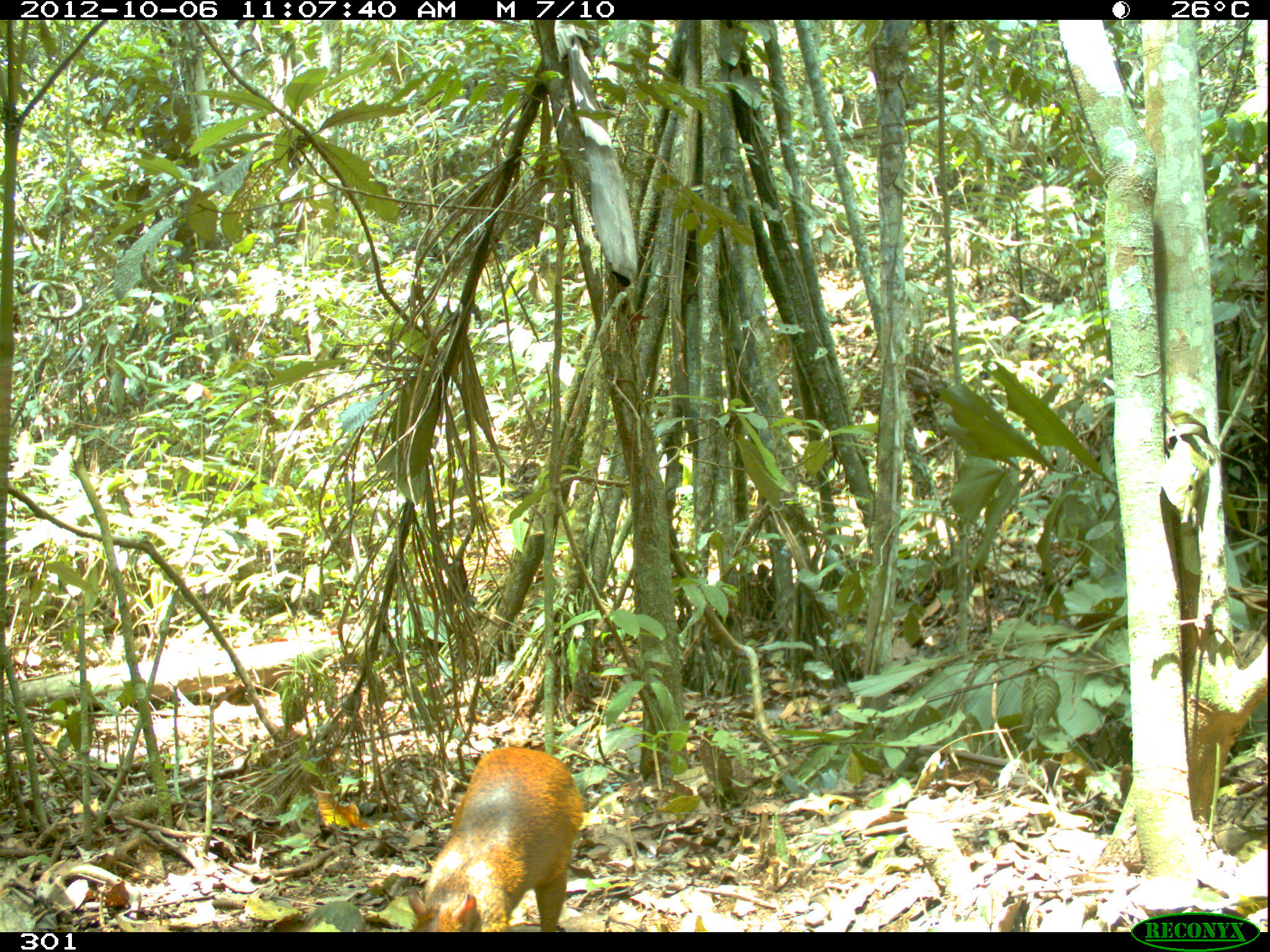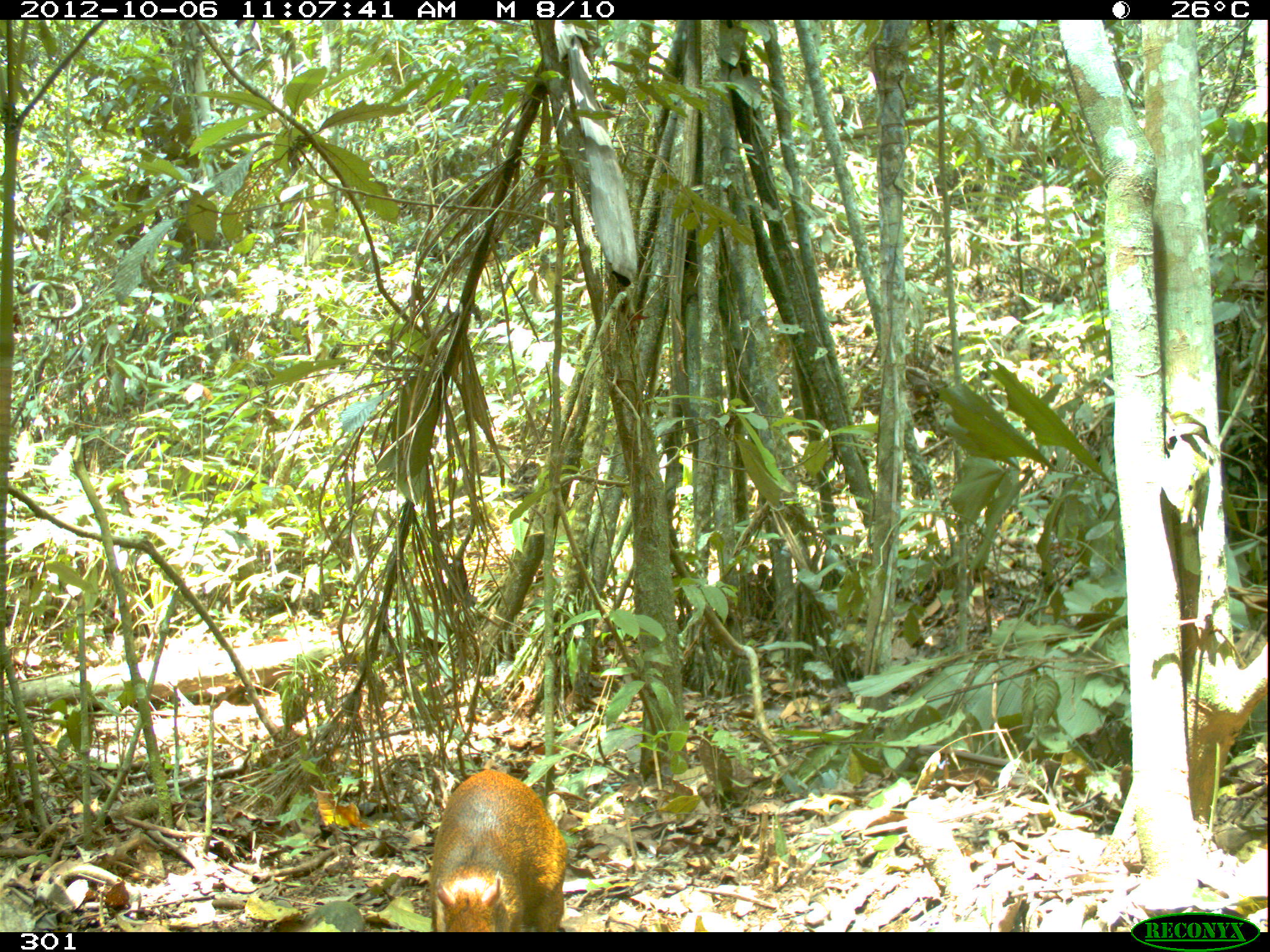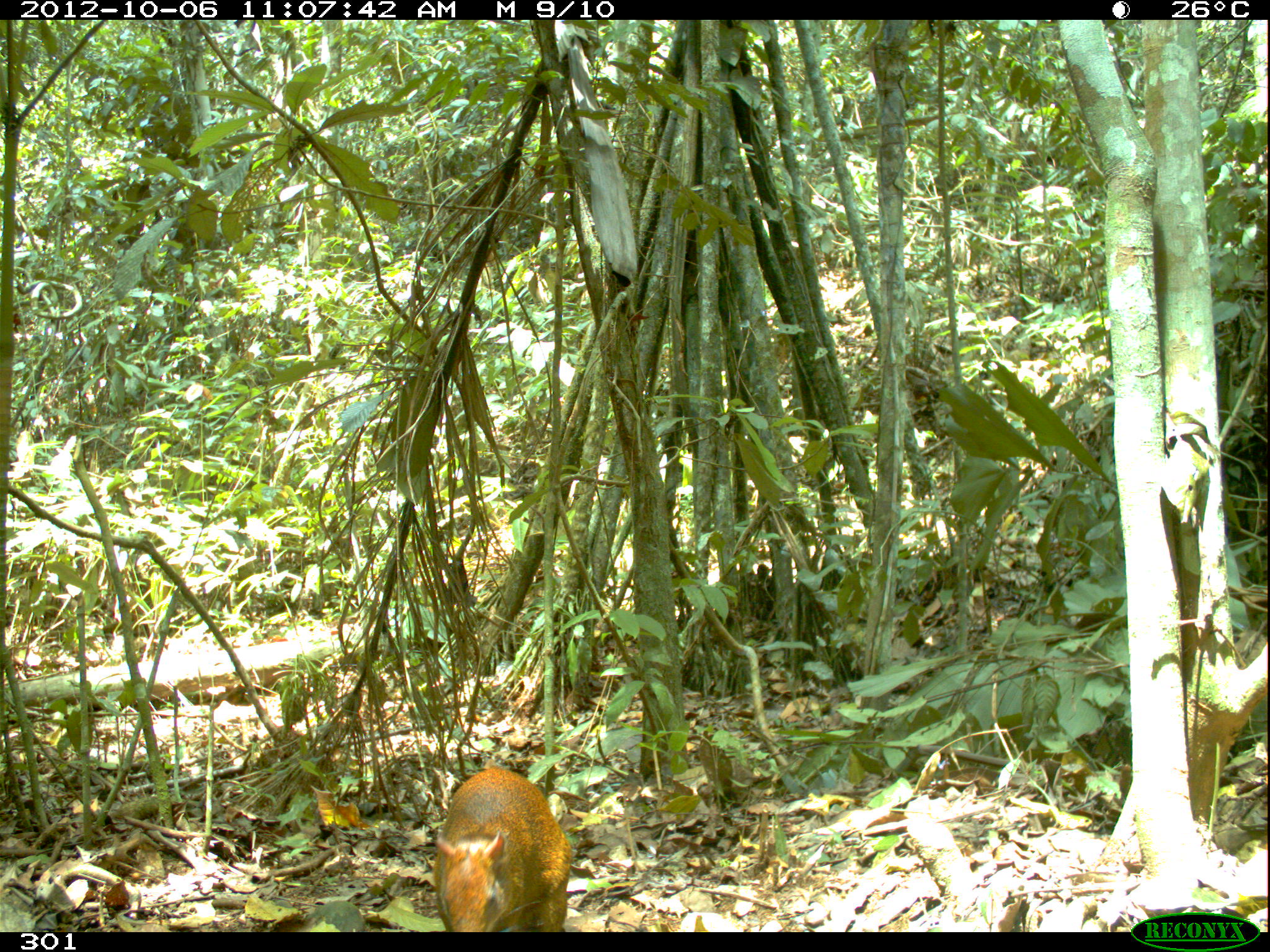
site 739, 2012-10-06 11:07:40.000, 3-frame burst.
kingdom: Animalia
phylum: Chordata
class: Mammalia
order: Rodentia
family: Dasyproctidae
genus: Dasyprocta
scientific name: Dasyprocta punctata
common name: central american agouti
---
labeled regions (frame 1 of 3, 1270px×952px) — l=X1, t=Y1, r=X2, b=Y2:
dasyprocta punctata: l=407, t=744, r=582, b=932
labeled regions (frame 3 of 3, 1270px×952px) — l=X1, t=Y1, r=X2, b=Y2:
dasyprocta punctata: l=431, t=767, r=572, b=932